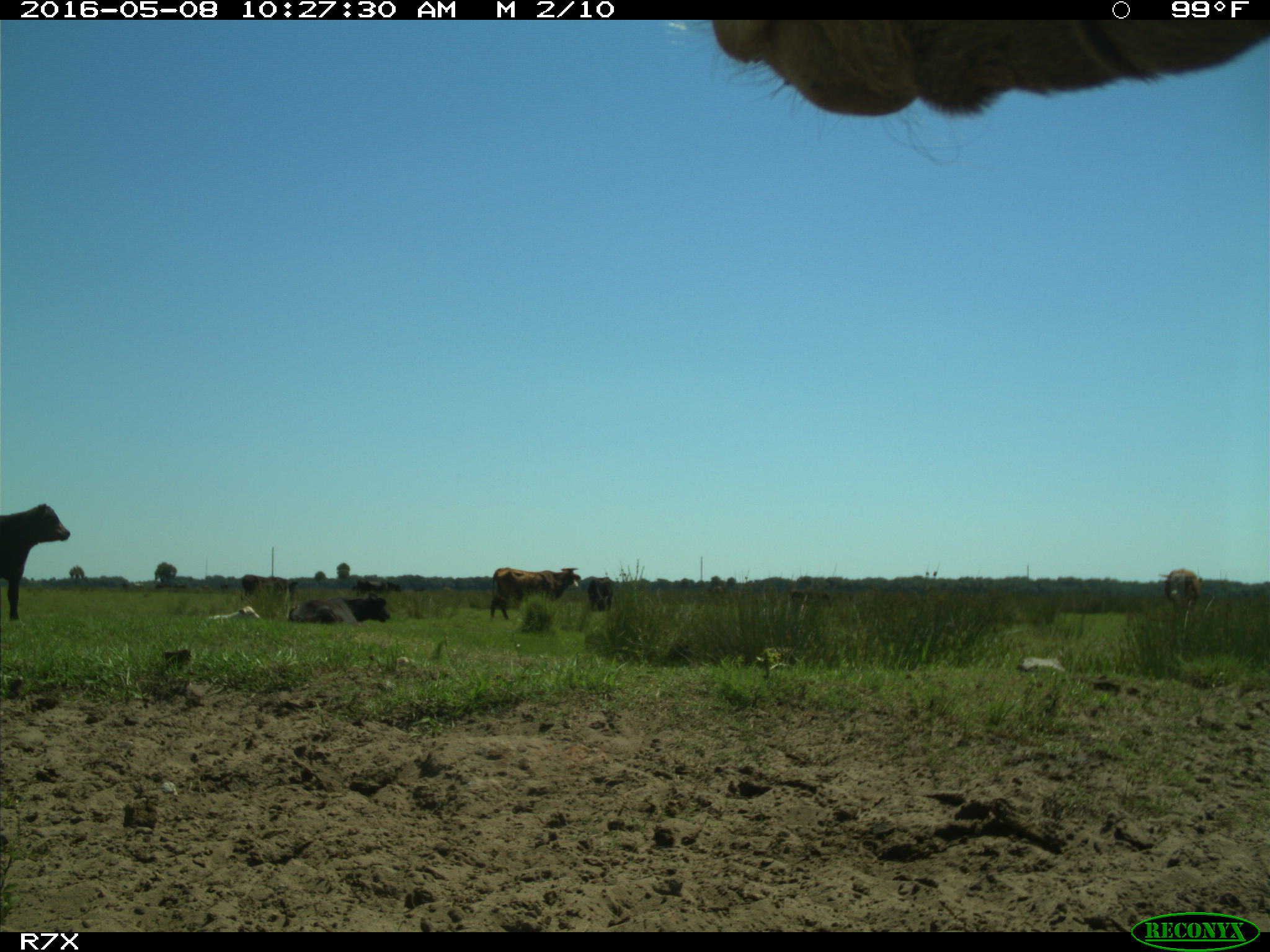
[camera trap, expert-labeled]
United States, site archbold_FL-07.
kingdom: Animalia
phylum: Chordata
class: Mammalia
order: Artiodactyla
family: Bovidae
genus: Bos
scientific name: Bos taurus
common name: domestic cow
Bos taurus (domestic cow).